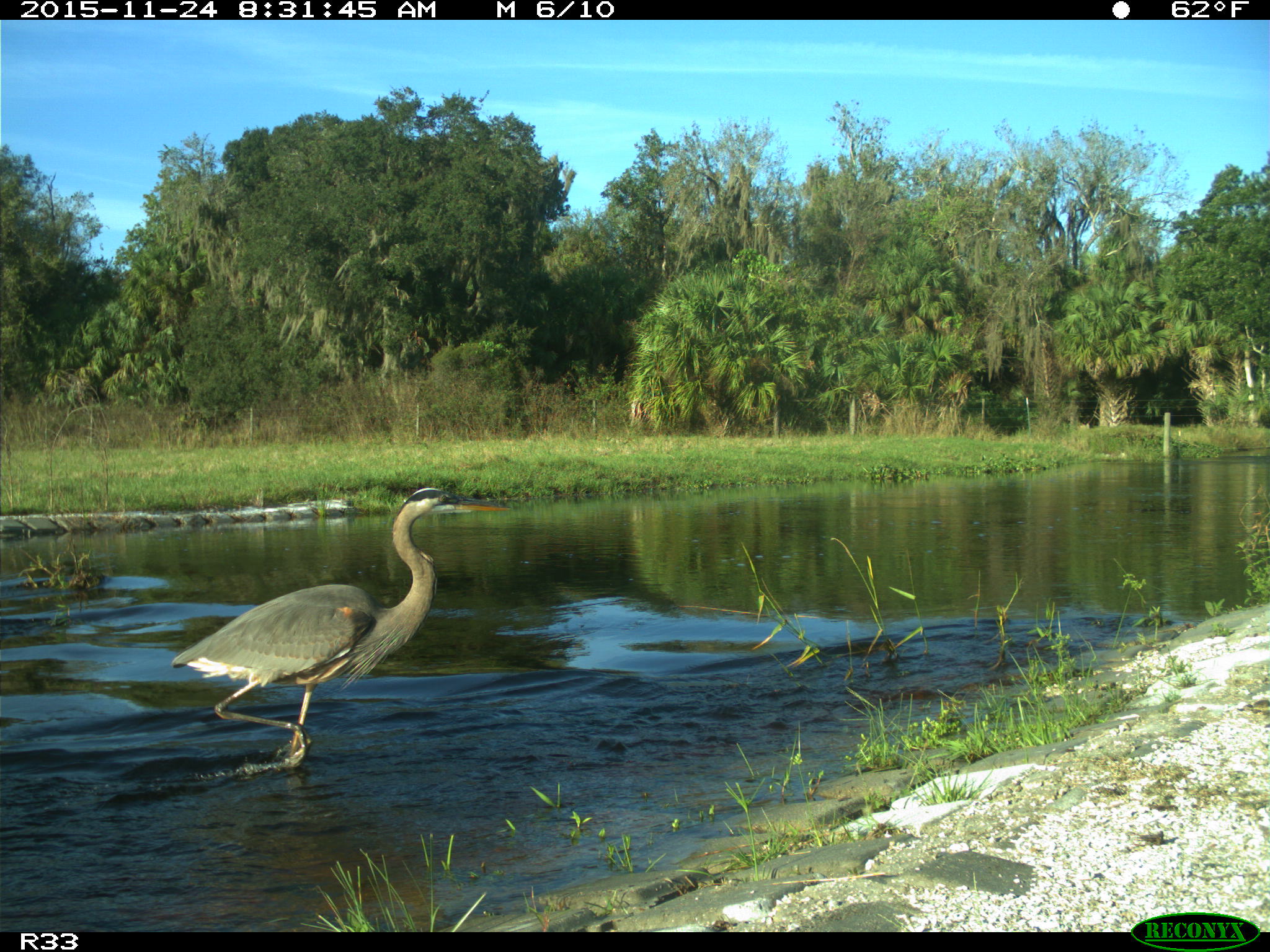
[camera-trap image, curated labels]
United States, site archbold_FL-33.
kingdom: Animalia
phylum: Chordata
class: Aves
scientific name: Aves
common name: birds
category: unidentified bird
Unidentified bird (birds) (Aves).